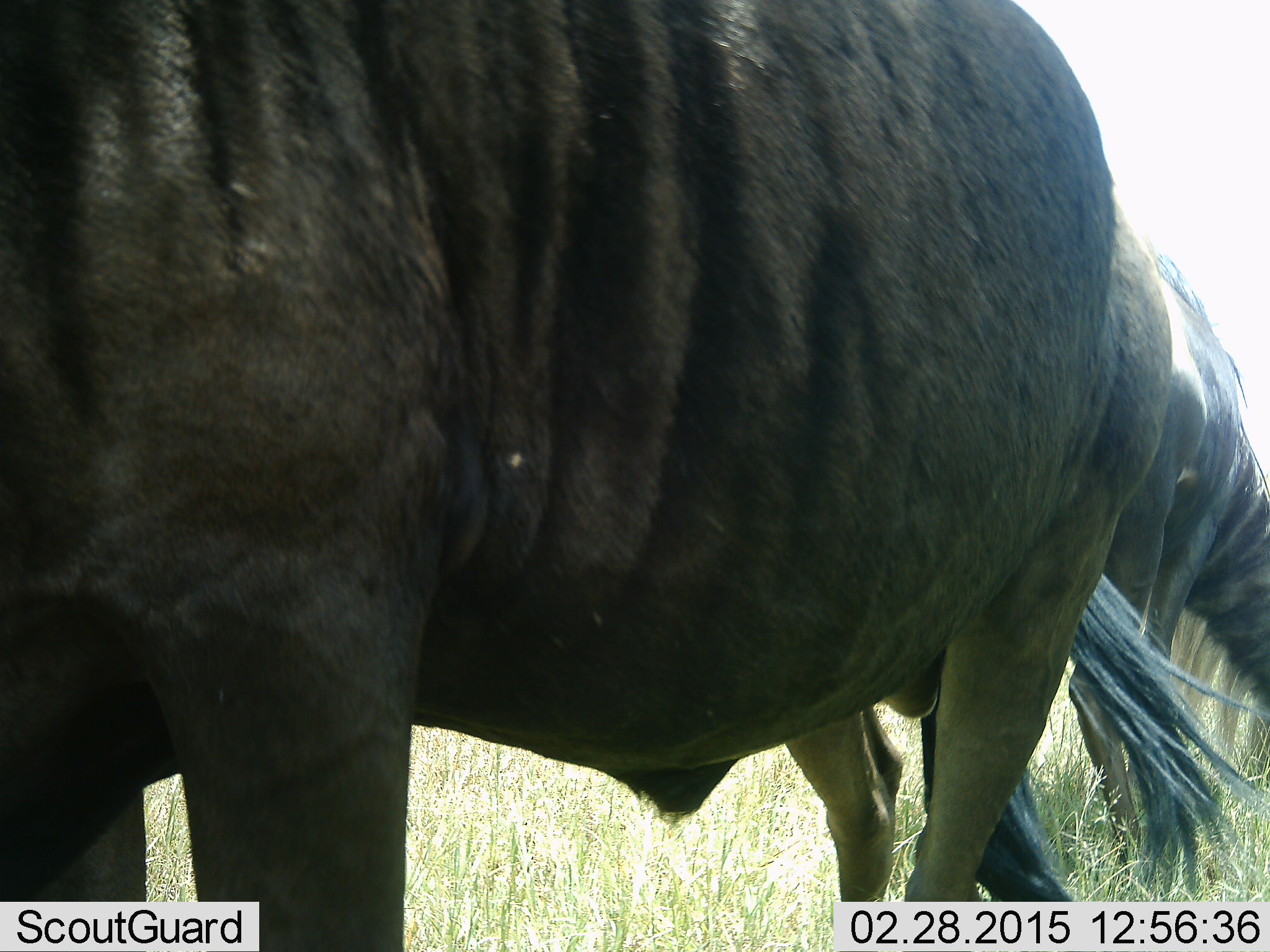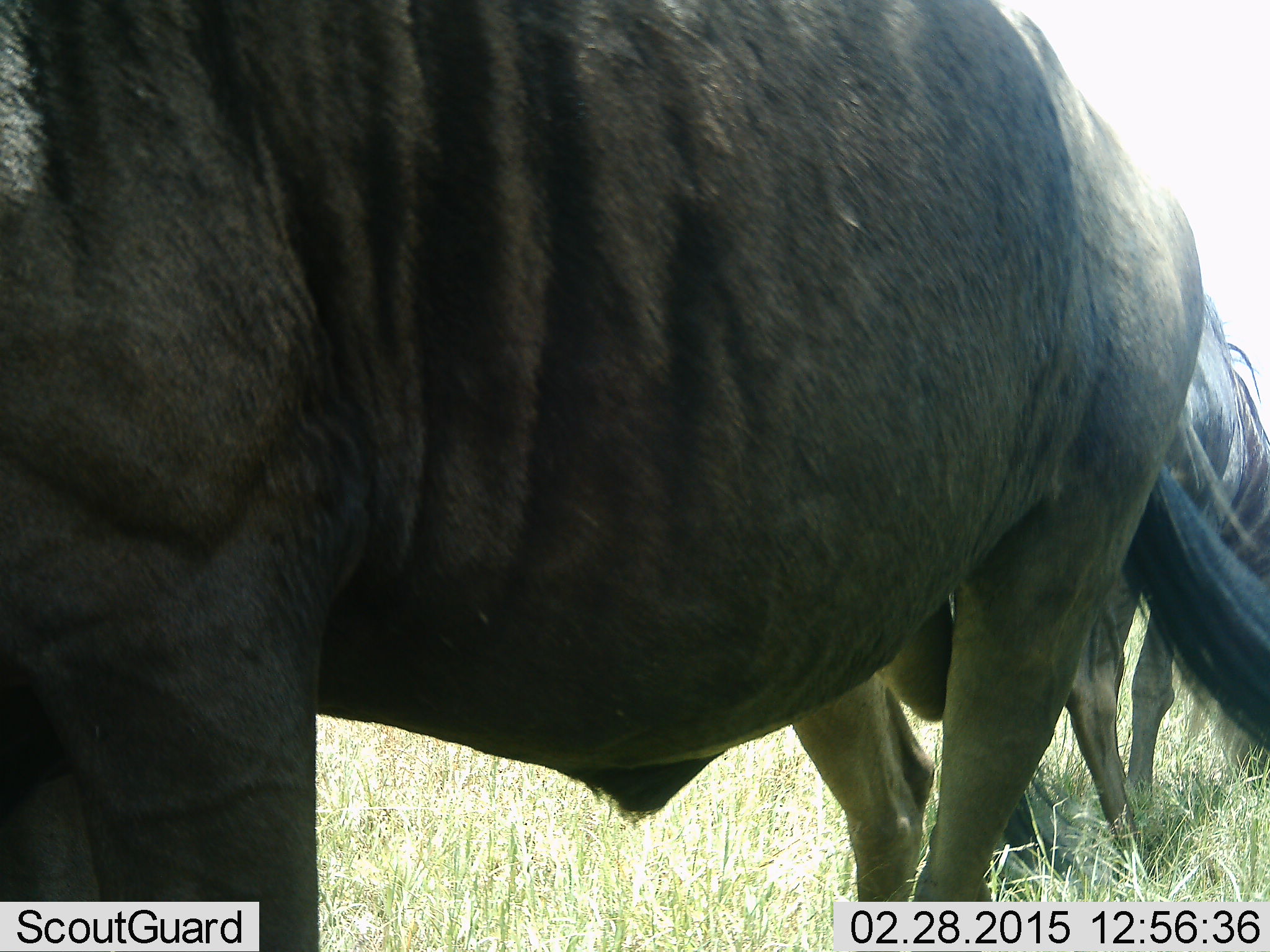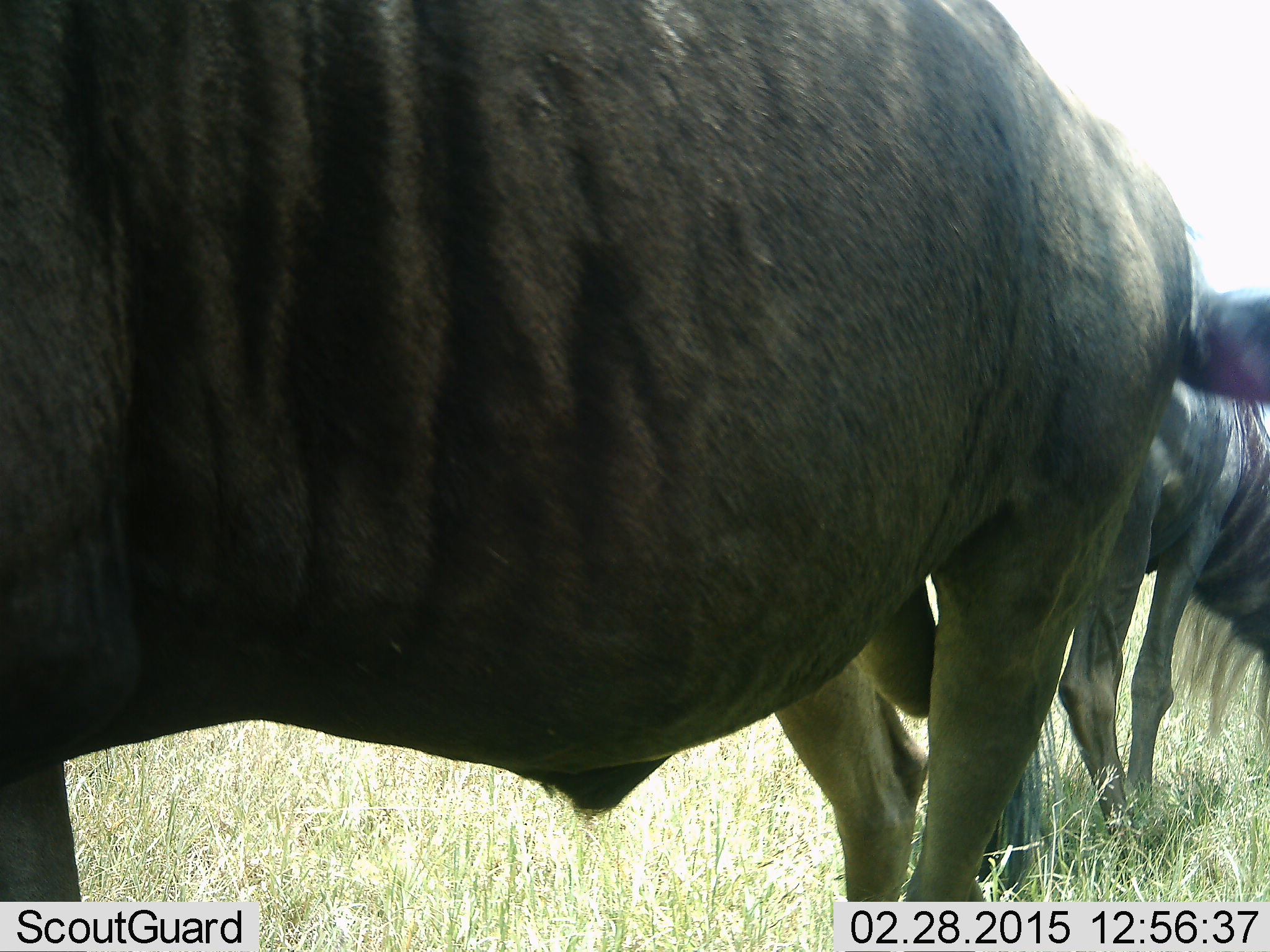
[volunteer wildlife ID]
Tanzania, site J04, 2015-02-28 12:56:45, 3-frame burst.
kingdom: Animalia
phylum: Chordata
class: Mammalia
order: Artiodactyla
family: Bovidae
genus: Connochaetes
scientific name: Connochaetes taurinus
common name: blue wildebeest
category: wildebeest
Wildebeest (blue wildebeest) (Connochaetes taurinus), count 2. Behavior (volunteer vote fractions): standing 90%, resting 10%, moving 20%, interacting 0%. Young present (vote fraction): 0%. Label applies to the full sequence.